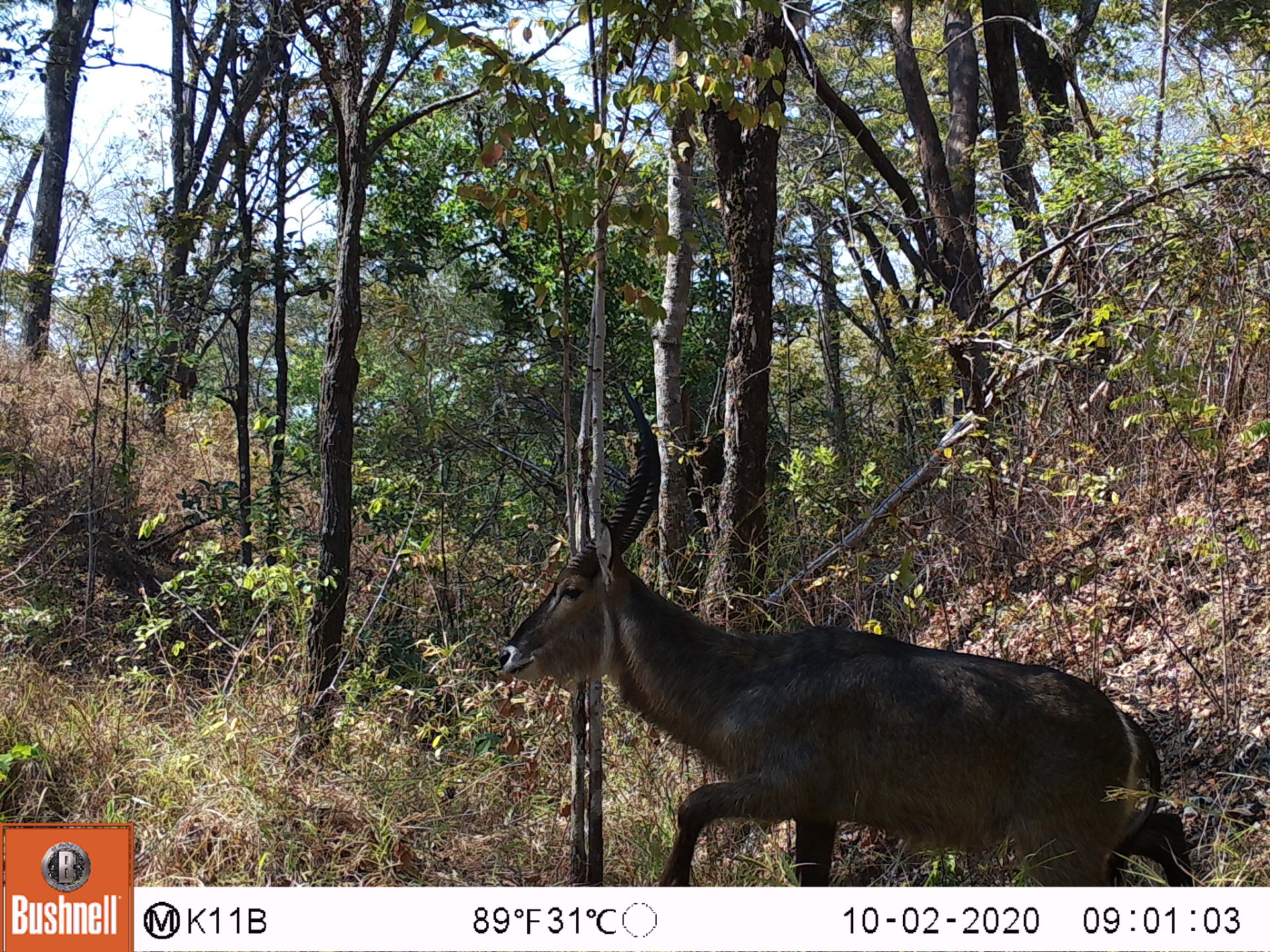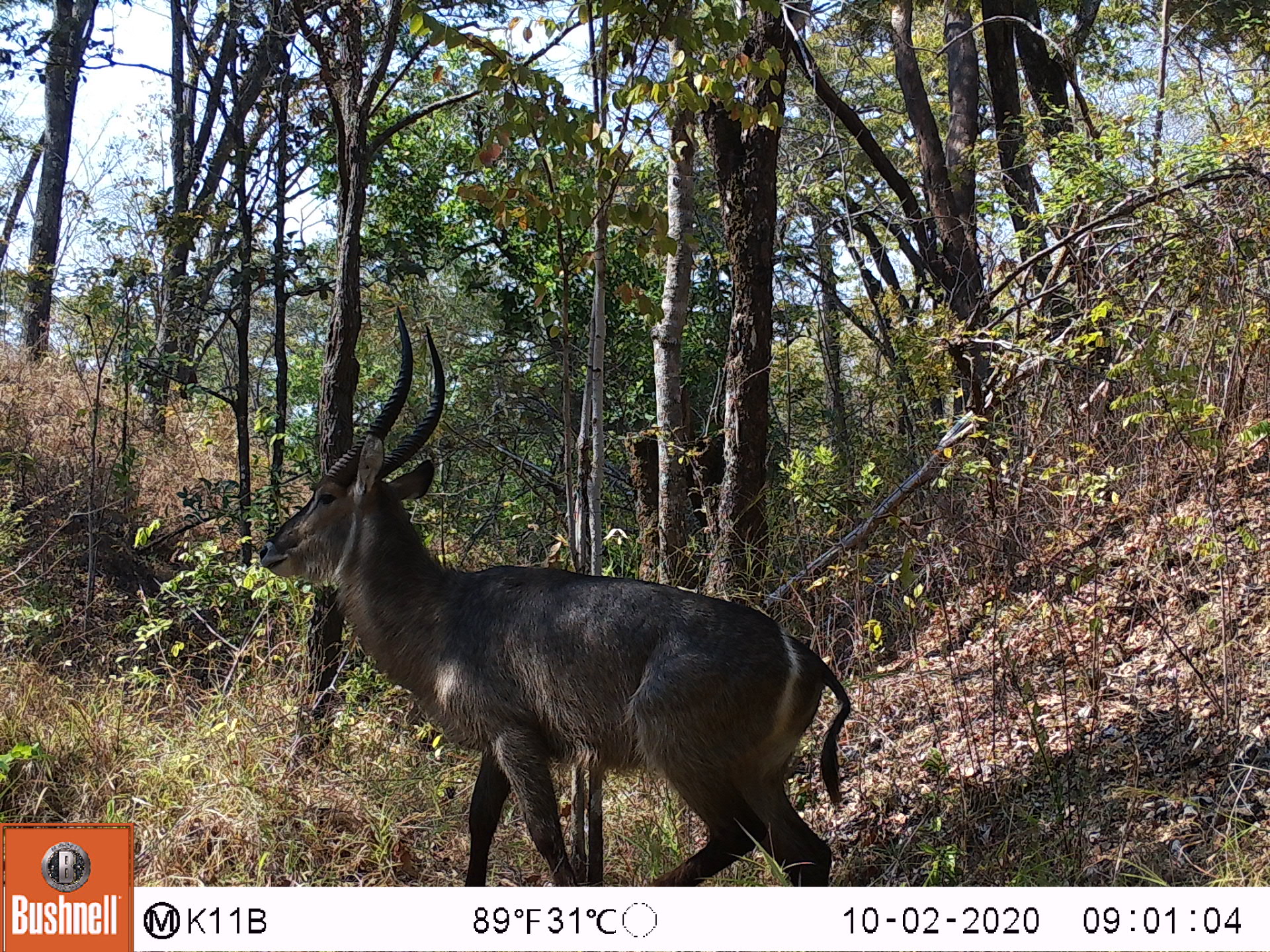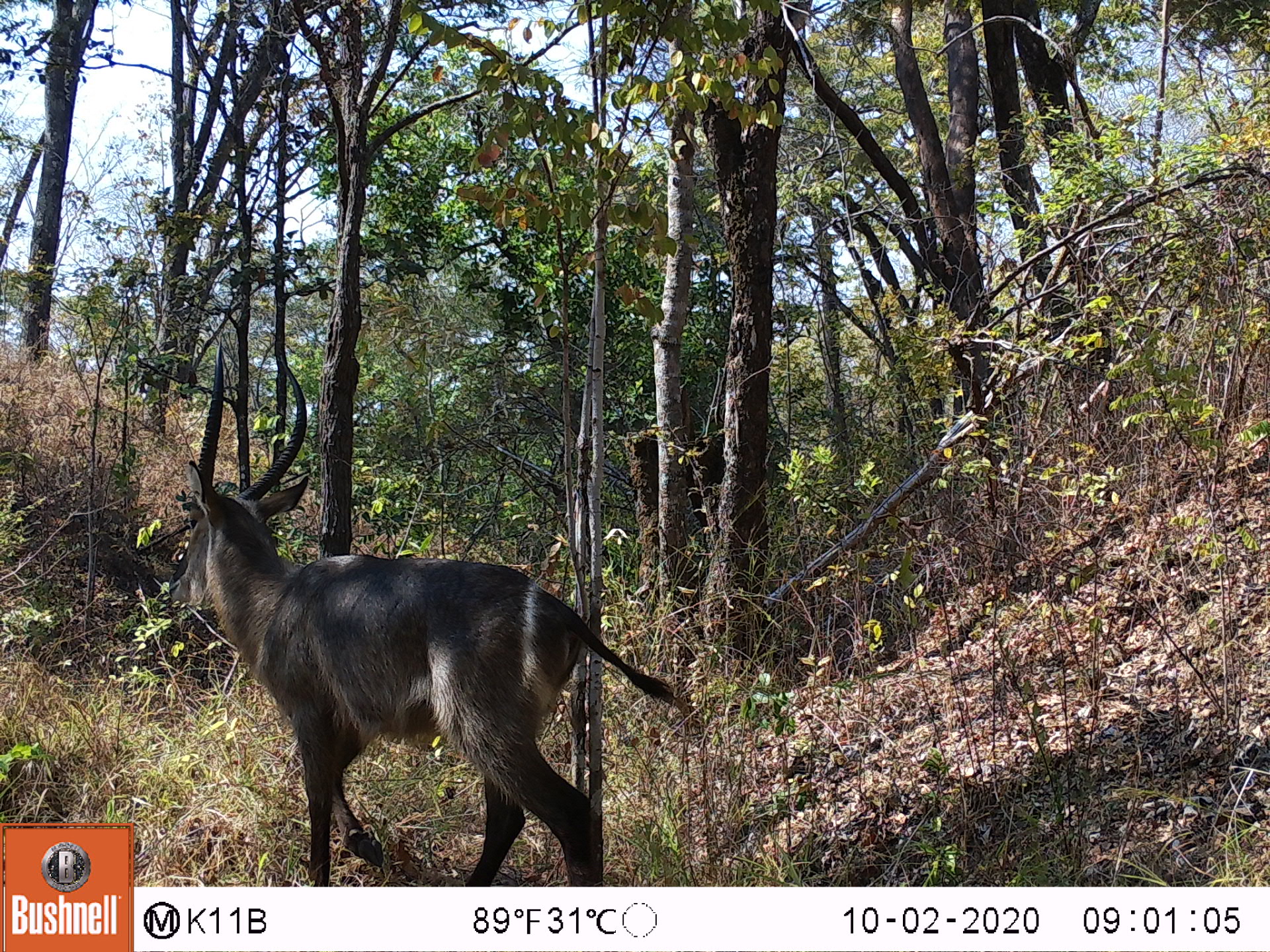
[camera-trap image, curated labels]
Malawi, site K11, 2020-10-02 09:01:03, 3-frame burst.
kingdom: Animalia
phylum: Chordata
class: Mammalia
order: Artiodactyla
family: Bovidae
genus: Kobus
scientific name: Kobus ellipsiprymnus ellipsiprymnus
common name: common waterbuck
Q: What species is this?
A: Common waterbuck (Kobus ellipsiprymnus ellipsiprymnus).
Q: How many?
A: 1.